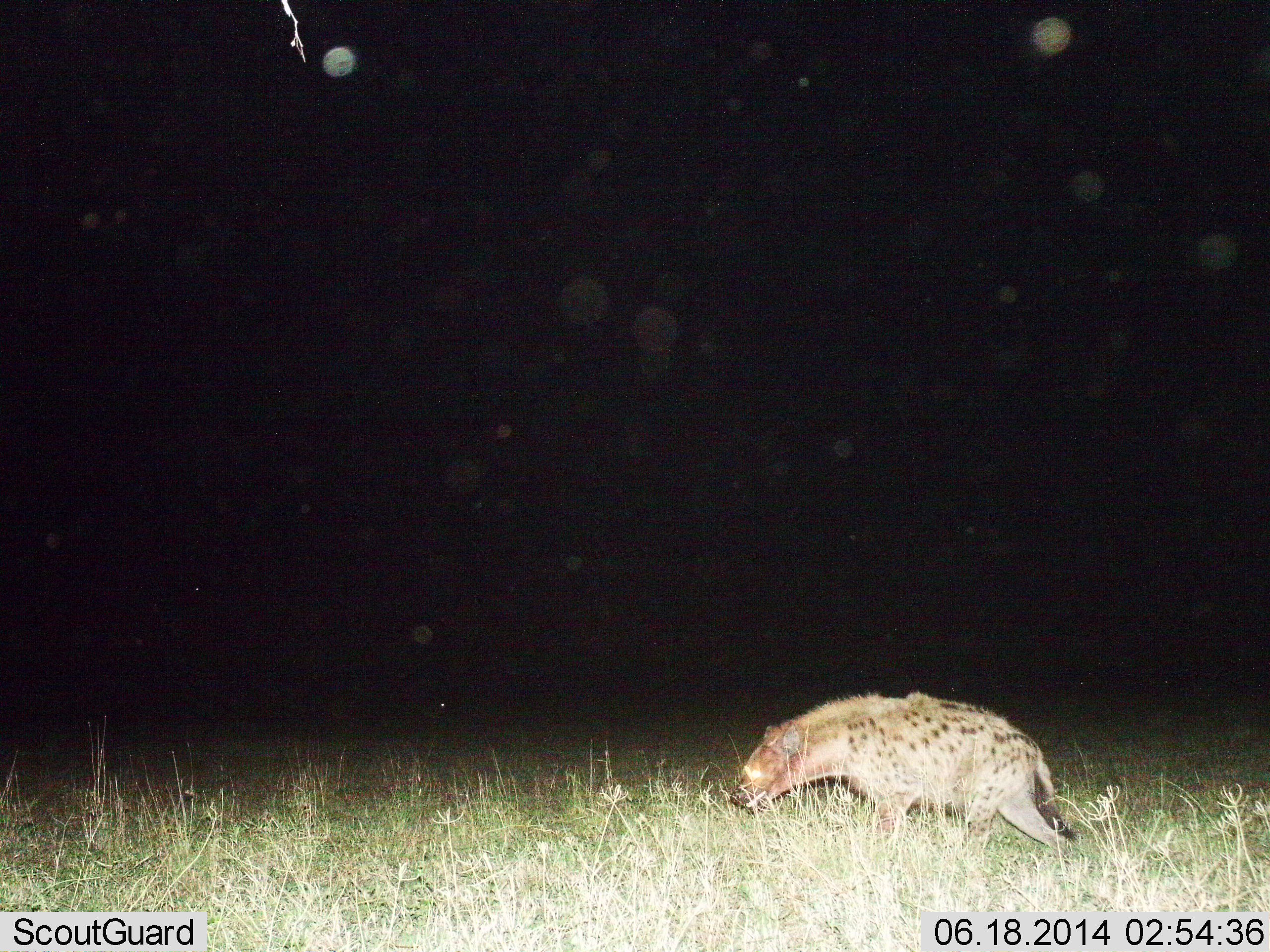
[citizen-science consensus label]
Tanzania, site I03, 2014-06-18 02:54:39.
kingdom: Animalia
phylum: Chordata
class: Mammalia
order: Carnivora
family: Hyaenidae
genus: Crocuta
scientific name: Crocuta crocuta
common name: spotted hyena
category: hyenaspotted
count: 1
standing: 10%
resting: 0%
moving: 90%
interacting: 0%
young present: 0%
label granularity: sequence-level